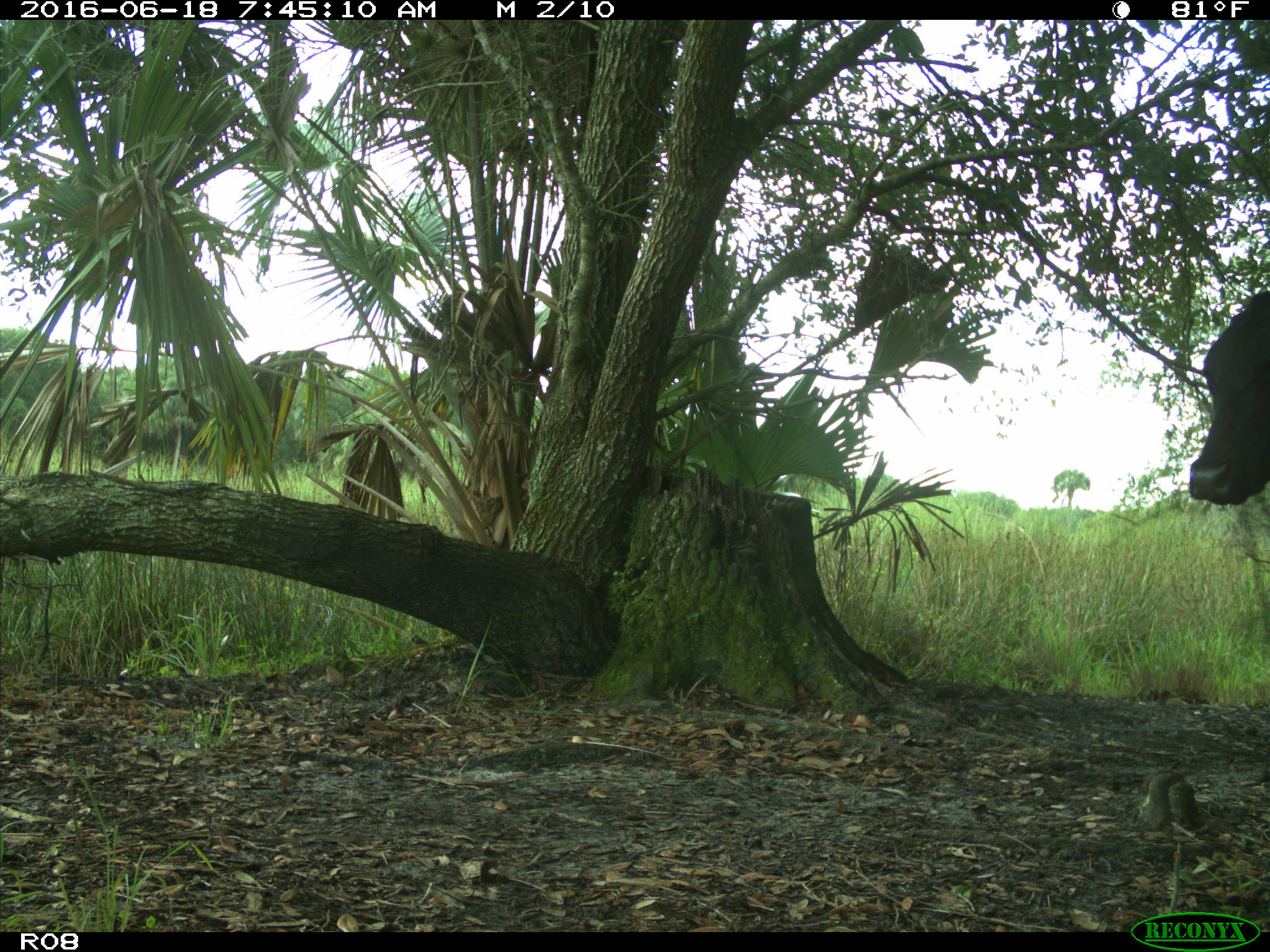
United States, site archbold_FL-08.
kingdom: Animalia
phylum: Chordata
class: Mammalia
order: Artiodactyla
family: Bovidae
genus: Bos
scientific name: Bos taurus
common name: domestic cow